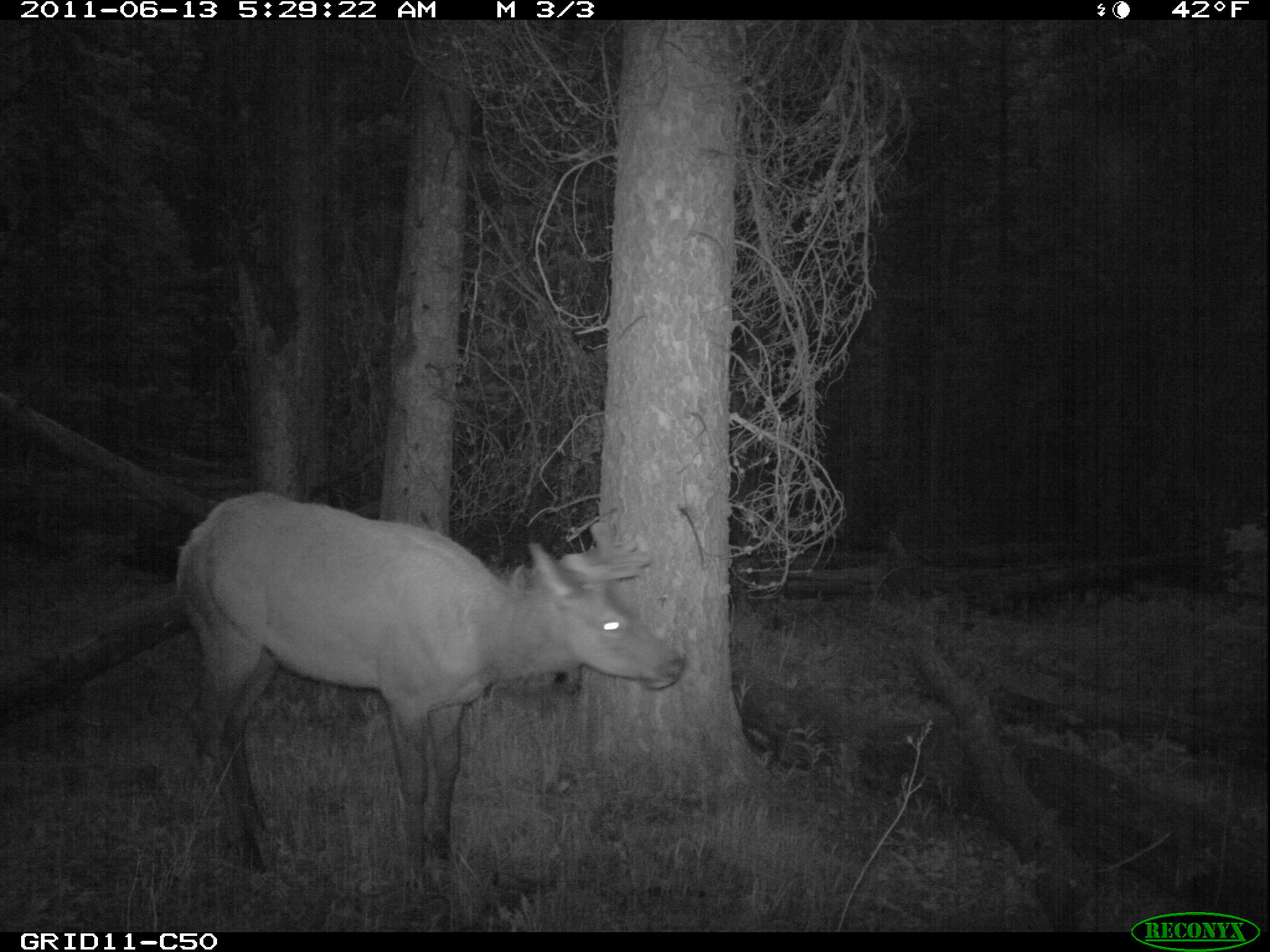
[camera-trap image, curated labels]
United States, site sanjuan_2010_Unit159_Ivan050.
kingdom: Animalia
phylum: Chordata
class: Mammalia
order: Artiodactyla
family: Cervidae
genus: Cervus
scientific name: Cervus elaphus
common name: red deer